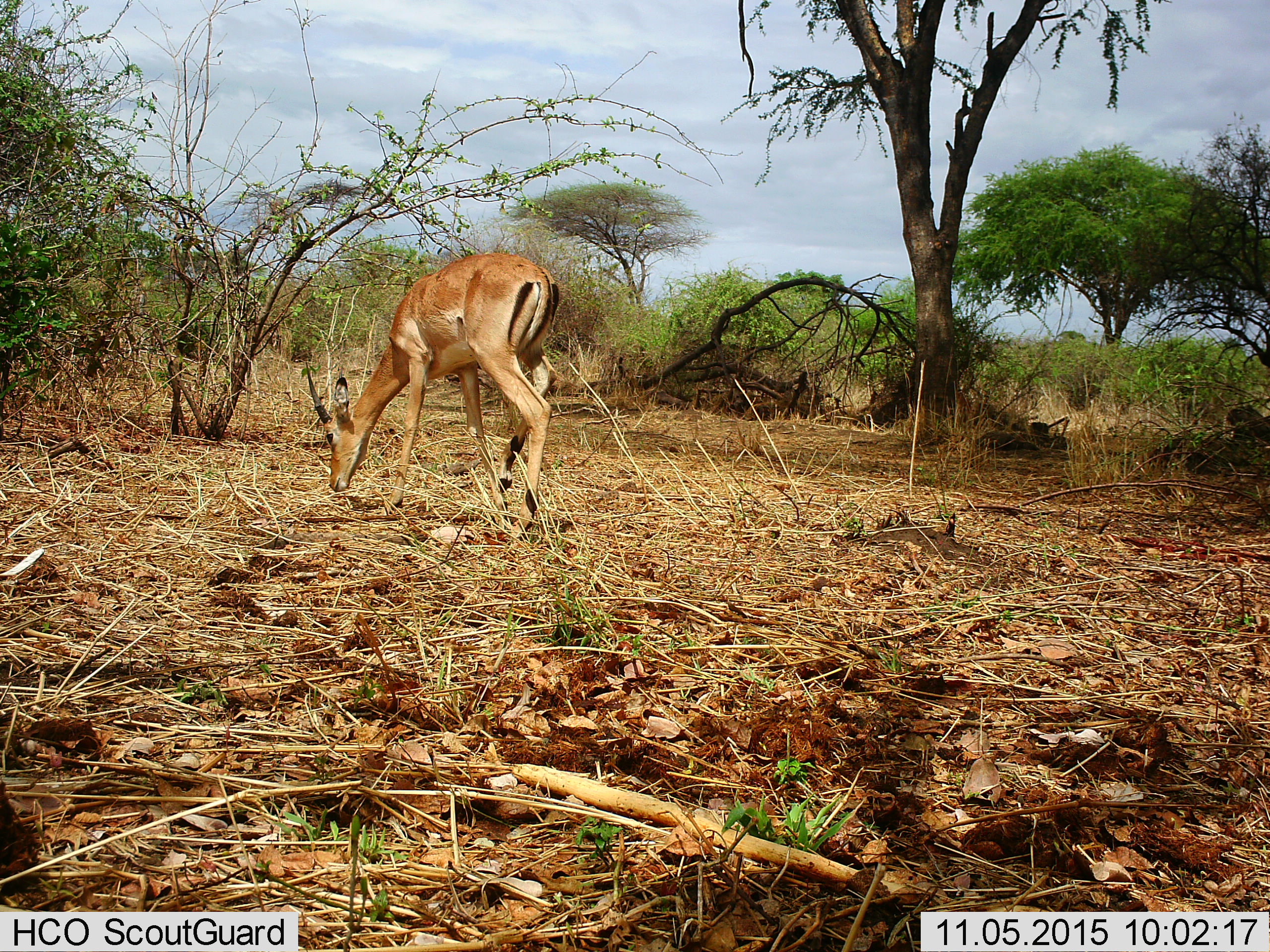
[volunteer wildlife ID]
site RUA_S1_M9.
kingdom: Animalia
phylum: Chordata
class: Mammalia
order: Artiodactyla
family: Bovidae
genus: Aepyceros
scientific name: Aepyceros melampus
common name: impala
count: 1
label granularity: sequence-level